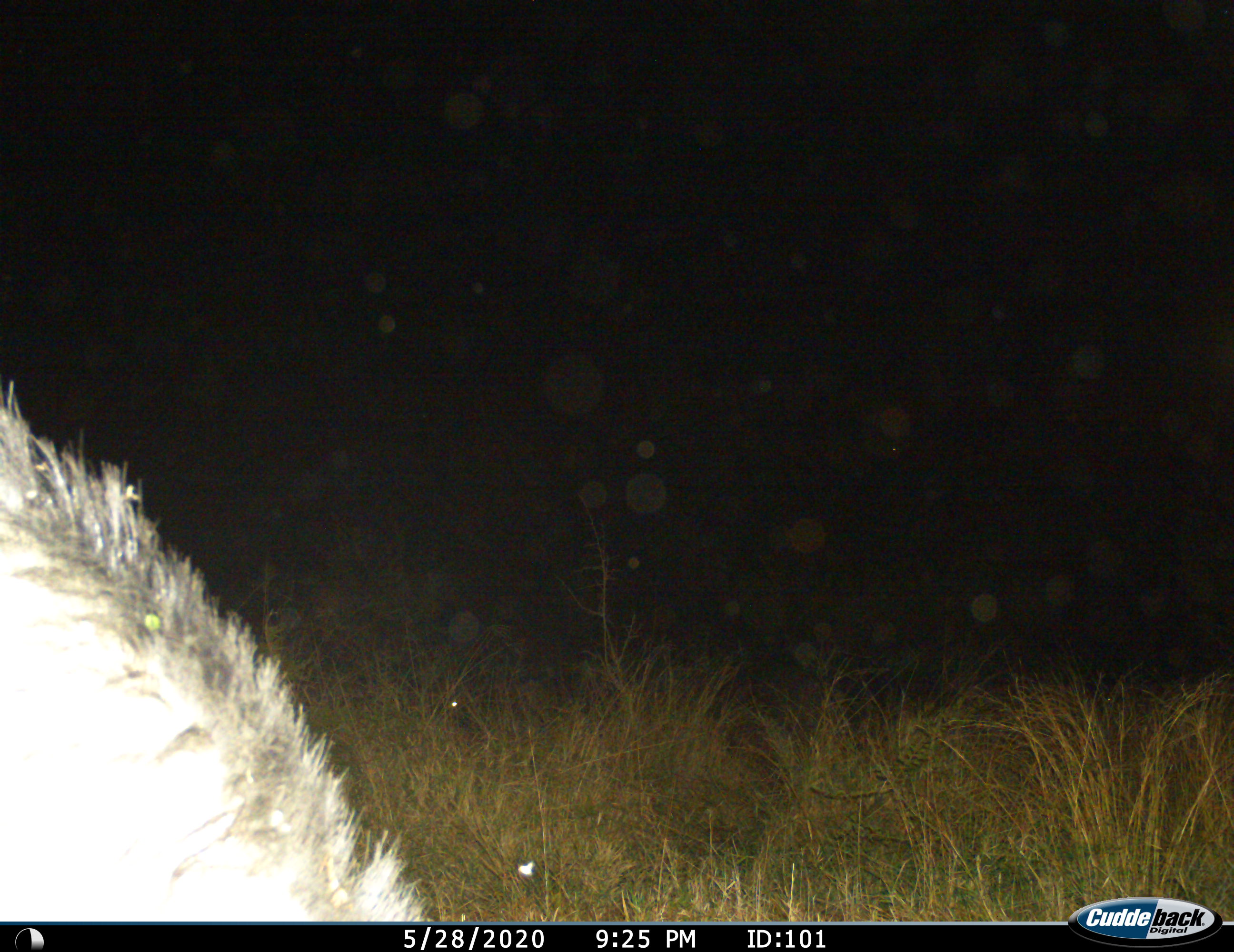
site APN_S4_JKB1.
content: unidentified animal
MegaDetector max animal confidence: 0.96